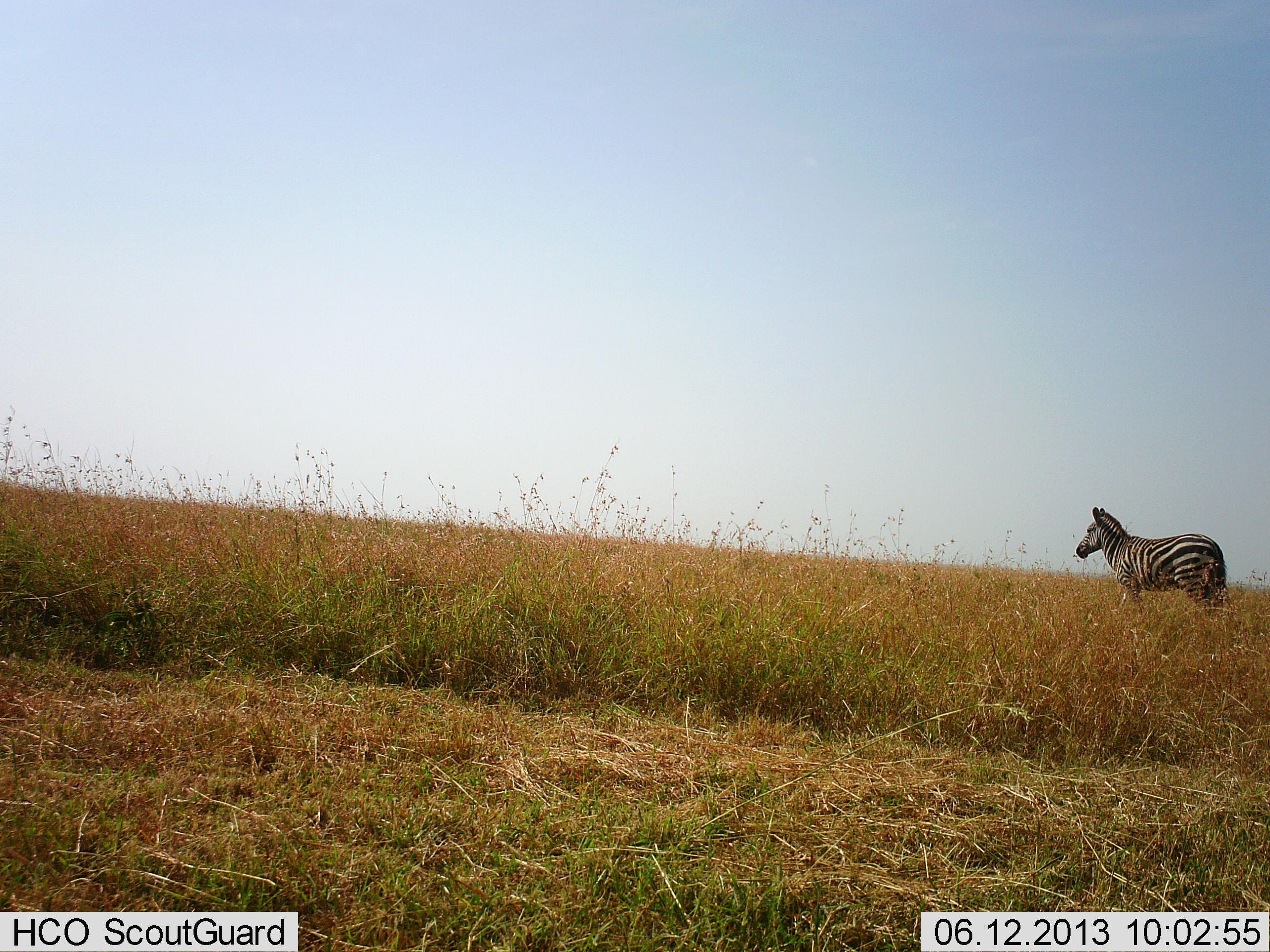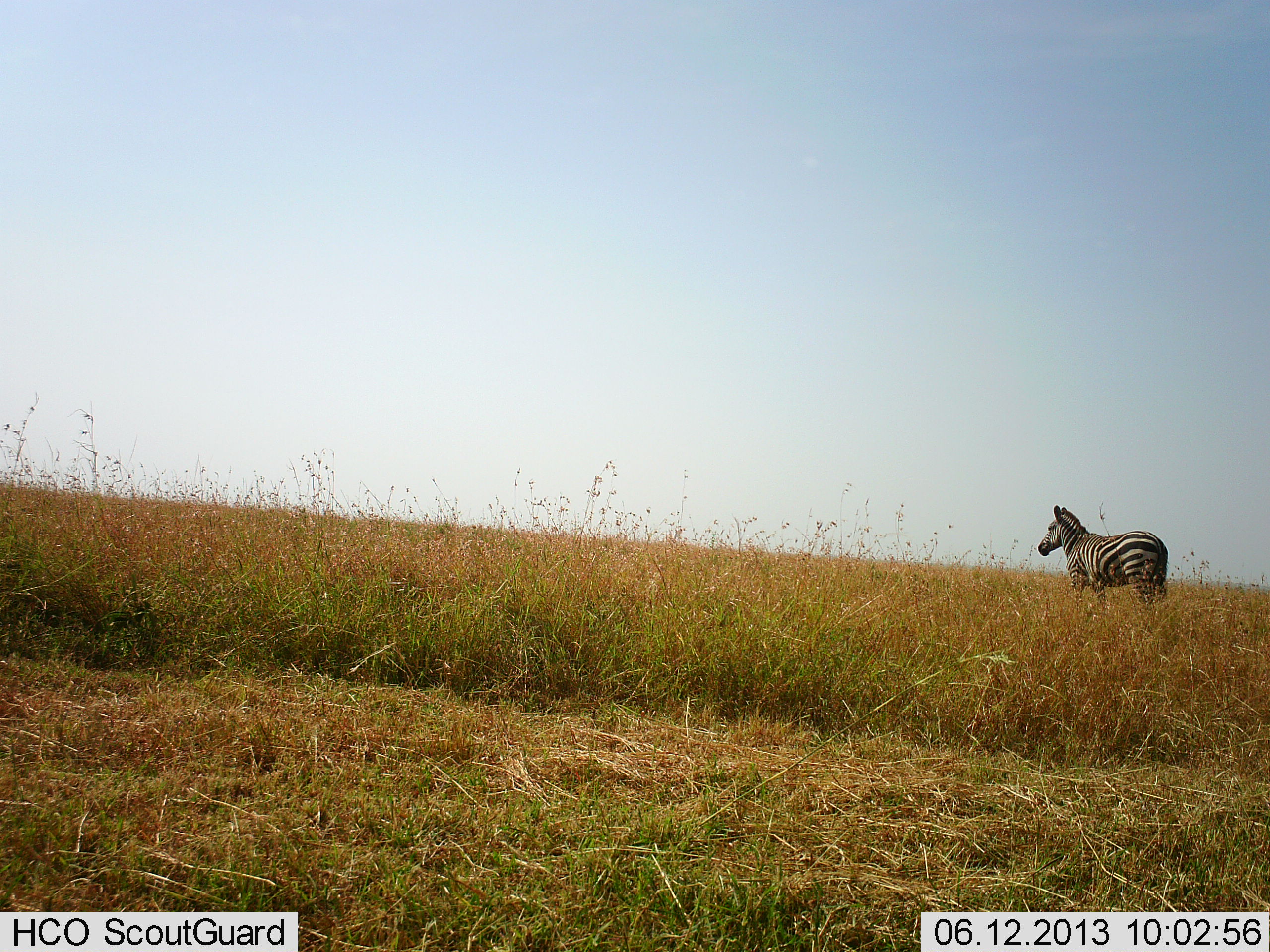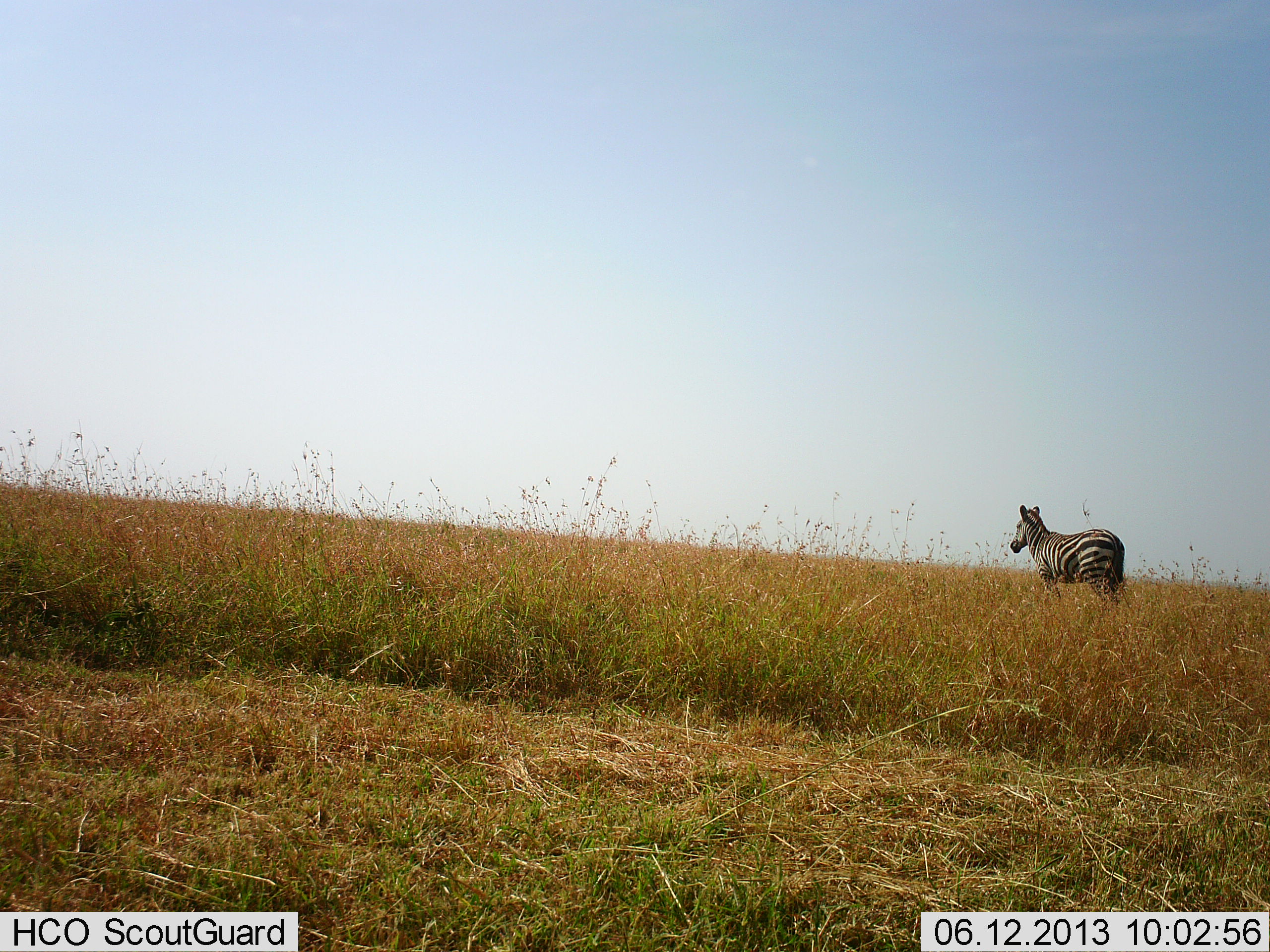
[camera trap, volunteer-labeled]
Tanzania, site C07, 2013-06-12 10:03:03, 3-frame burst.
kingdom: Animalia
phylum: Chordata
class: Mammalia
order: Perissodactyla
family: Equidae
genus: Equus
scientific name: Equus quagga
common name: plains zebra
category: zebra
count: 1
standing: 14%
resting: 0%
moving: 86%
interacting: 0%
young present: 0%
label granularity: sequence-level